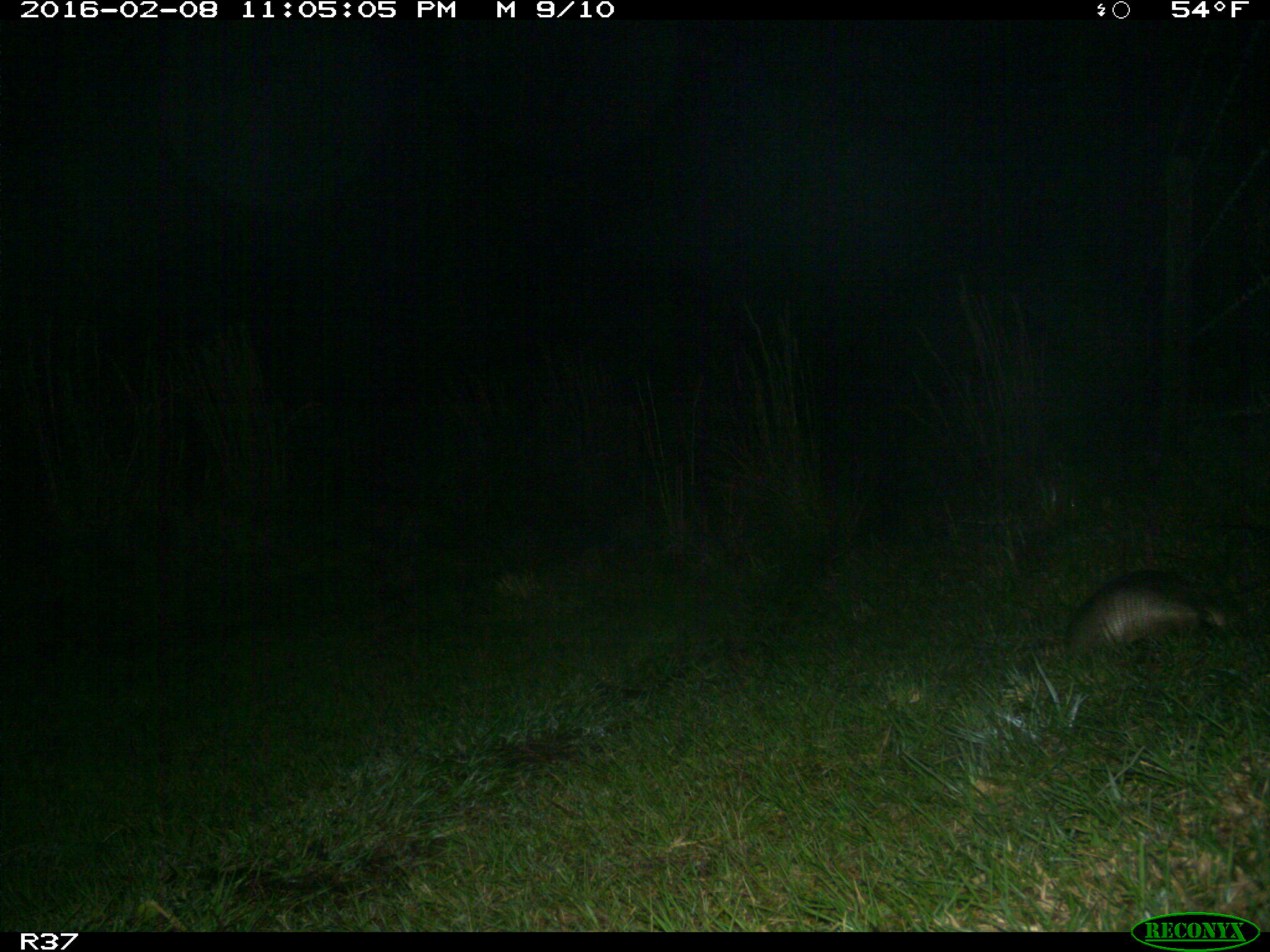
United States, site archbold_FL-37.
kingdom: Animalia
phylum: Chordata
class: Mammalia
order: Cingulata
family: Dasypodidae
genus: Dasypus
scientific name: Dasypus novemcinctus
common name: nine-banded armadillo